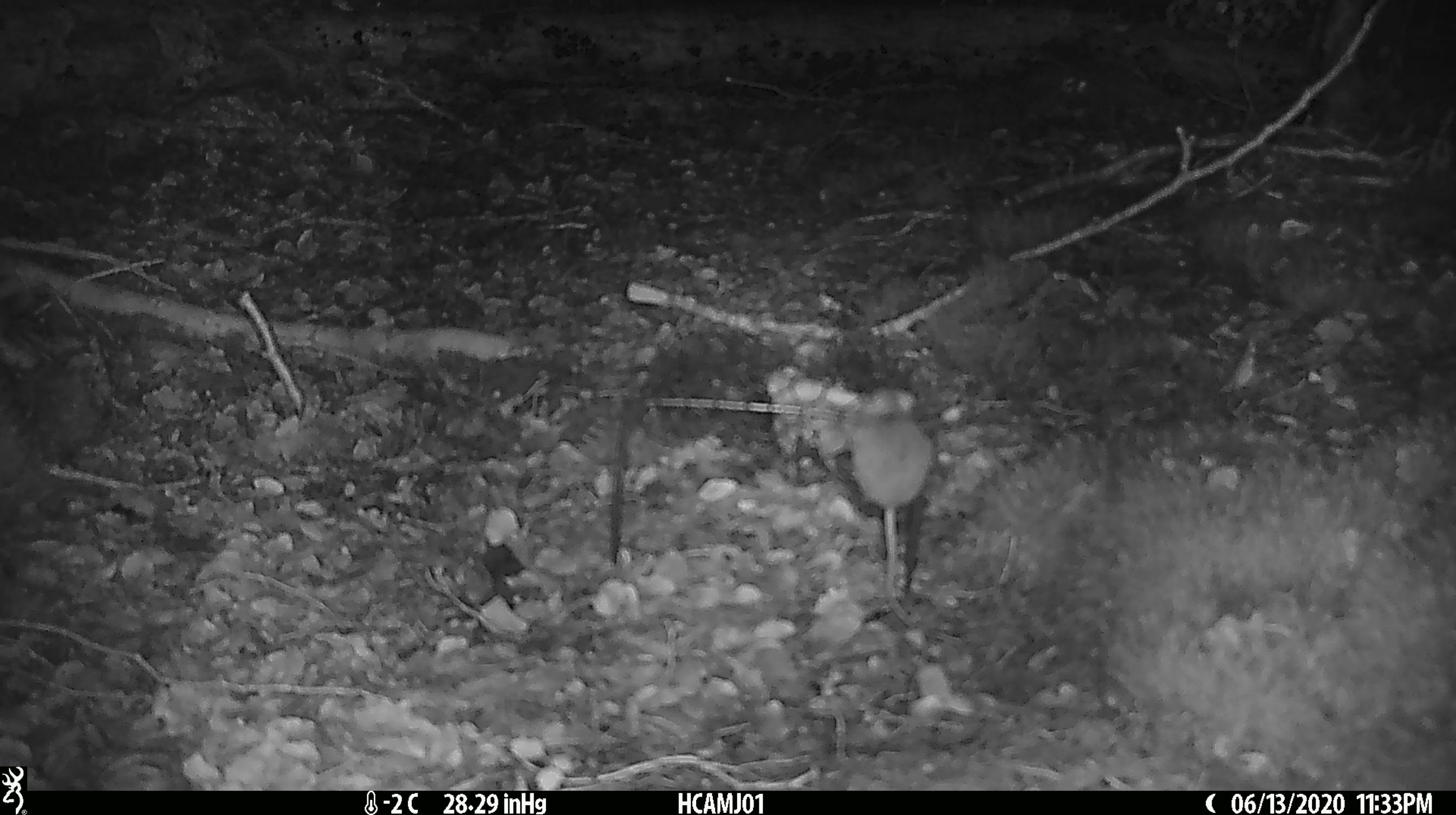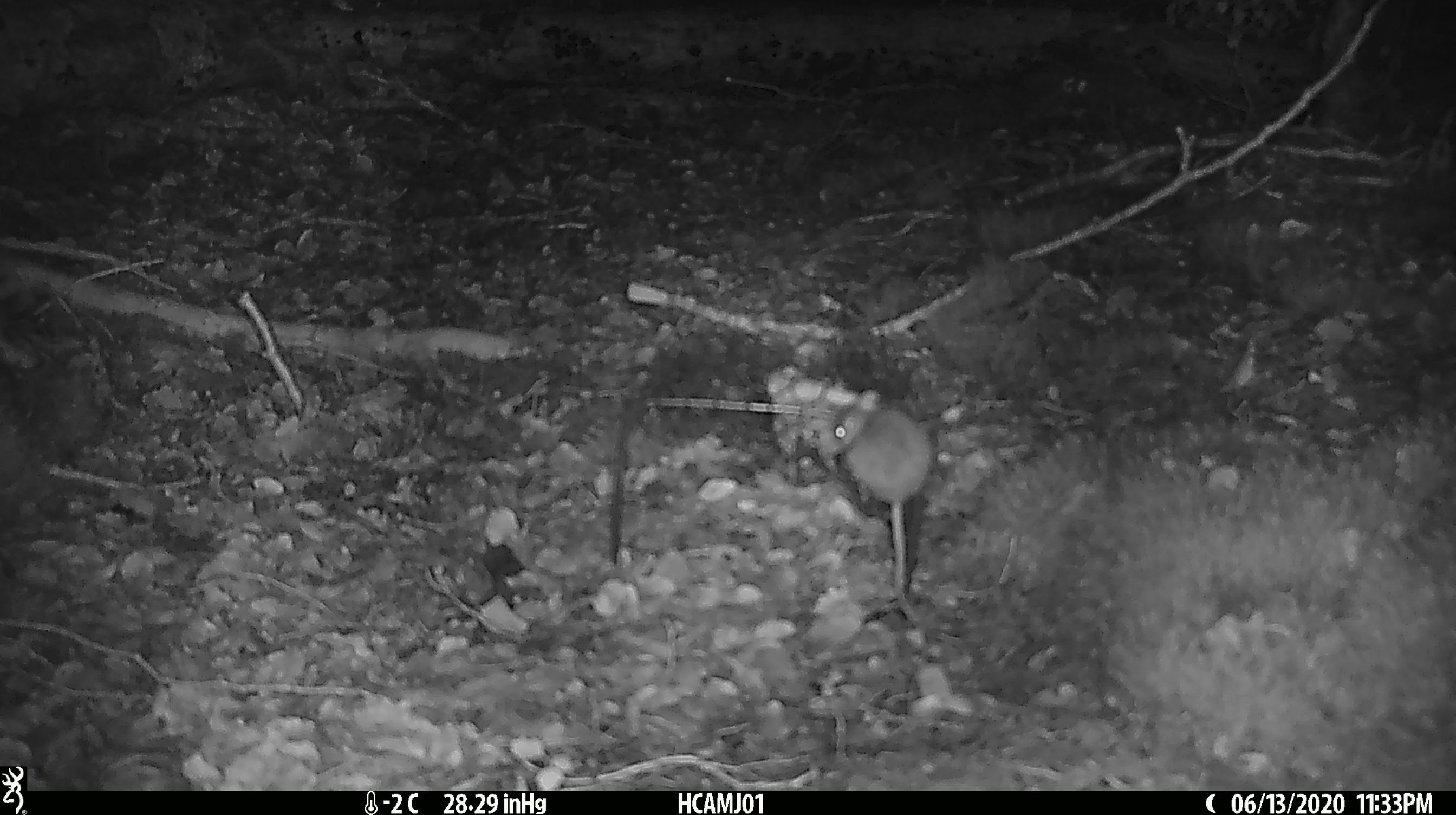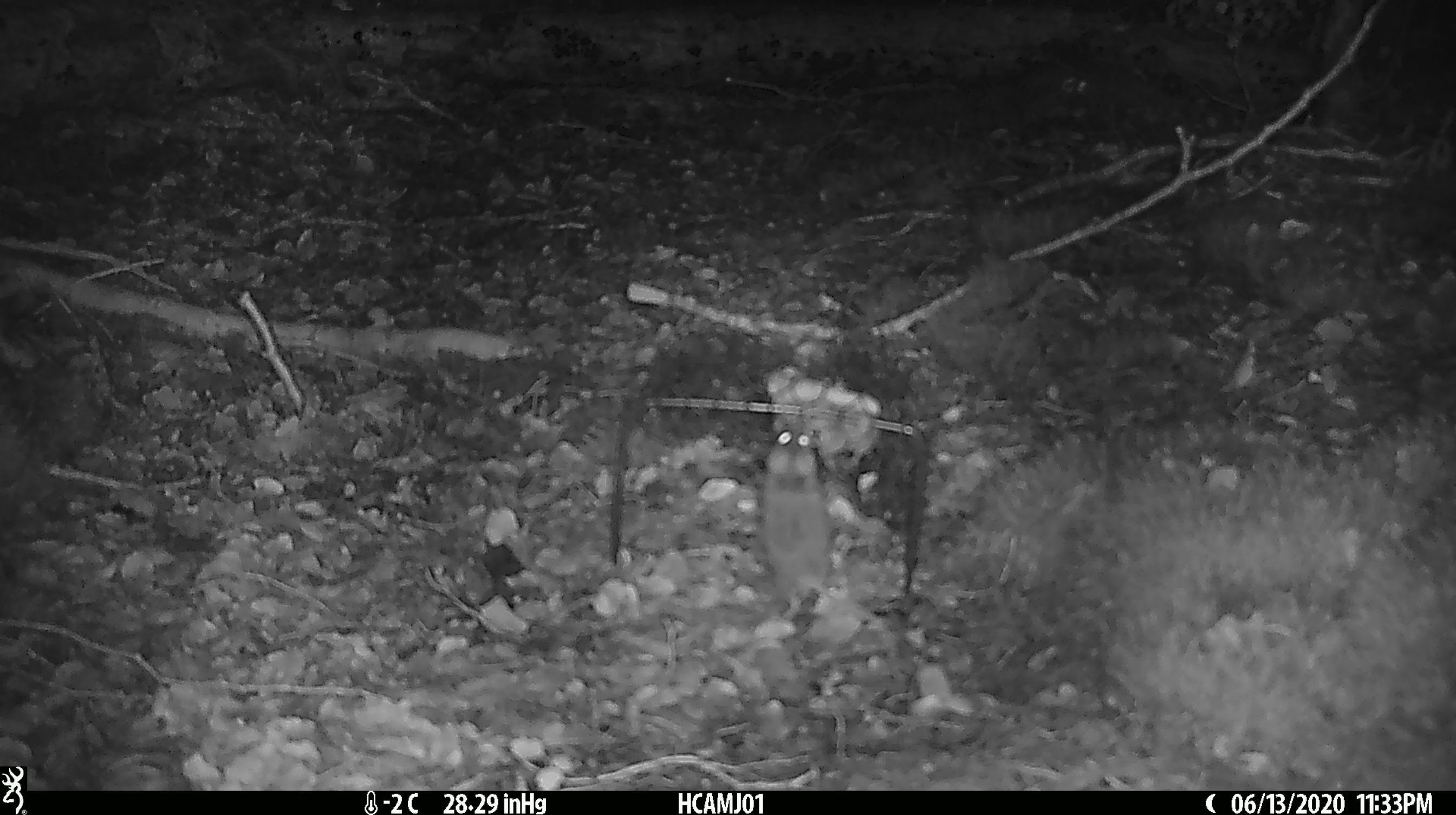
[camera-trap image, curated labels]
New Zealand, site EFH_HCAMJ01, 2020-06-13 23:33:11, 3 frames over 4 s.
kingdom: Animalia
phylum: Chordata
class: Mammalia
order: Rodentia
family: Muridae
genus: Mus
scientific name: Mus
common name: mouse